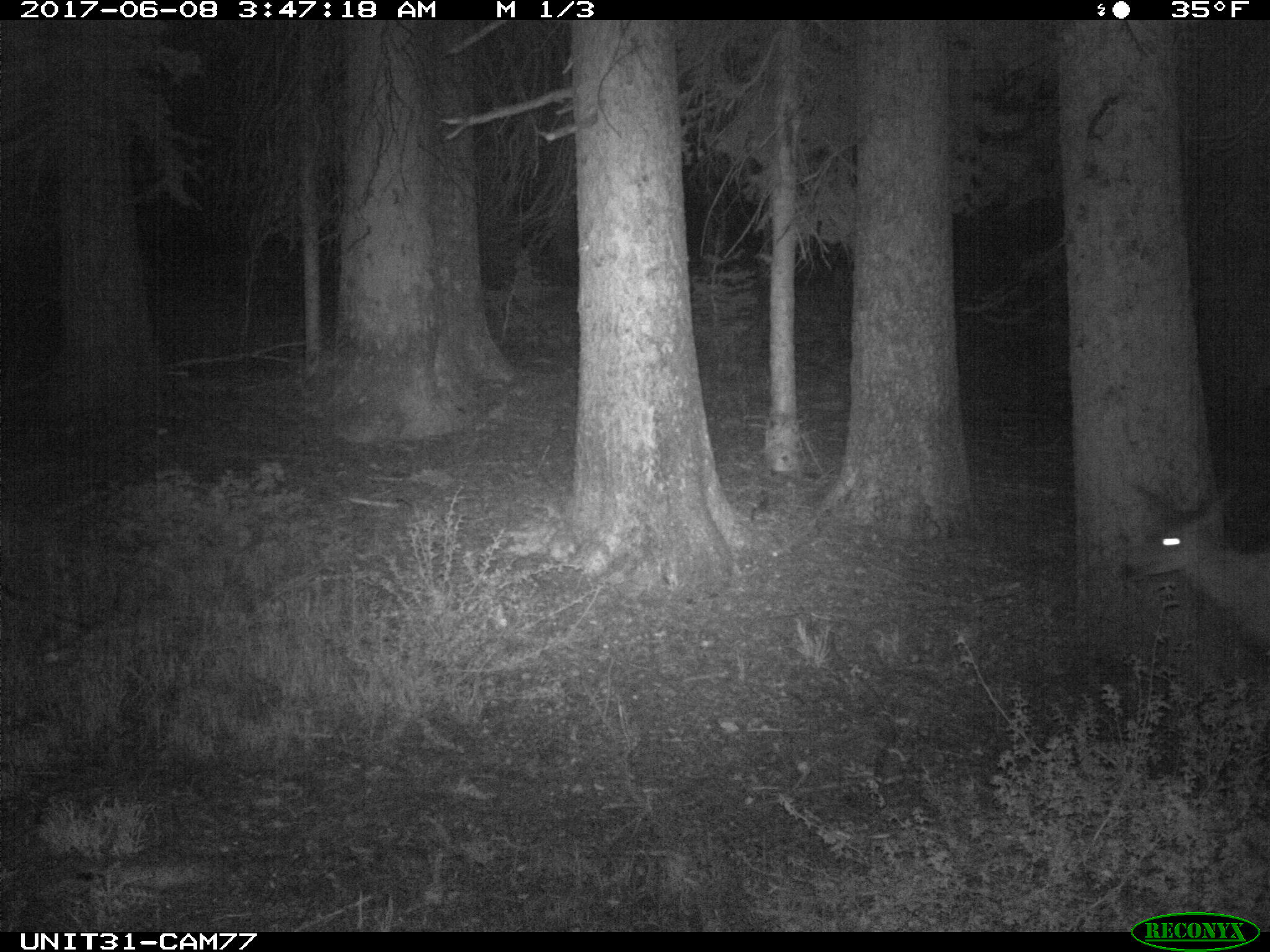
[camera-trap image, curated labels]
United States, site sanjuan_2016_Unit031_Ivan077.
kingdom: Animalia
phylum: Chordata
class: Mammalia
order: Artiodactyla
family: Cervidae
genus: Odocoileus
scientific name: Odocoileus hemionus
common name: mule deer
Odocoileus hemionus (mule deer).